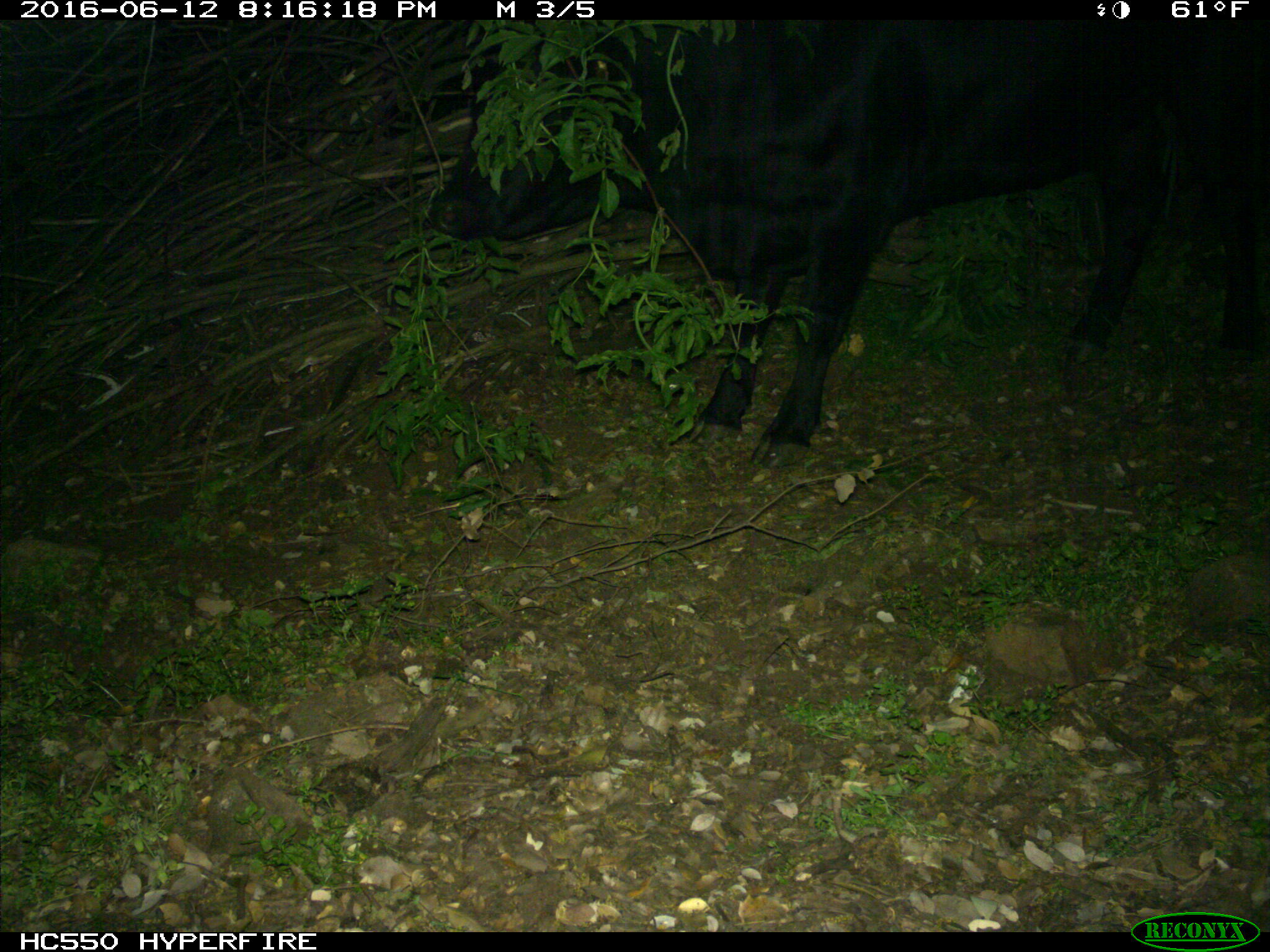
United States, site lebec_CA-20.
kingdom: Animalia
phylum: Chordata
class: Mammalia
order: Artiodactyla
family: Bovidae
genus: Bos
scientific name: Bos taurus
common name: domestic cow